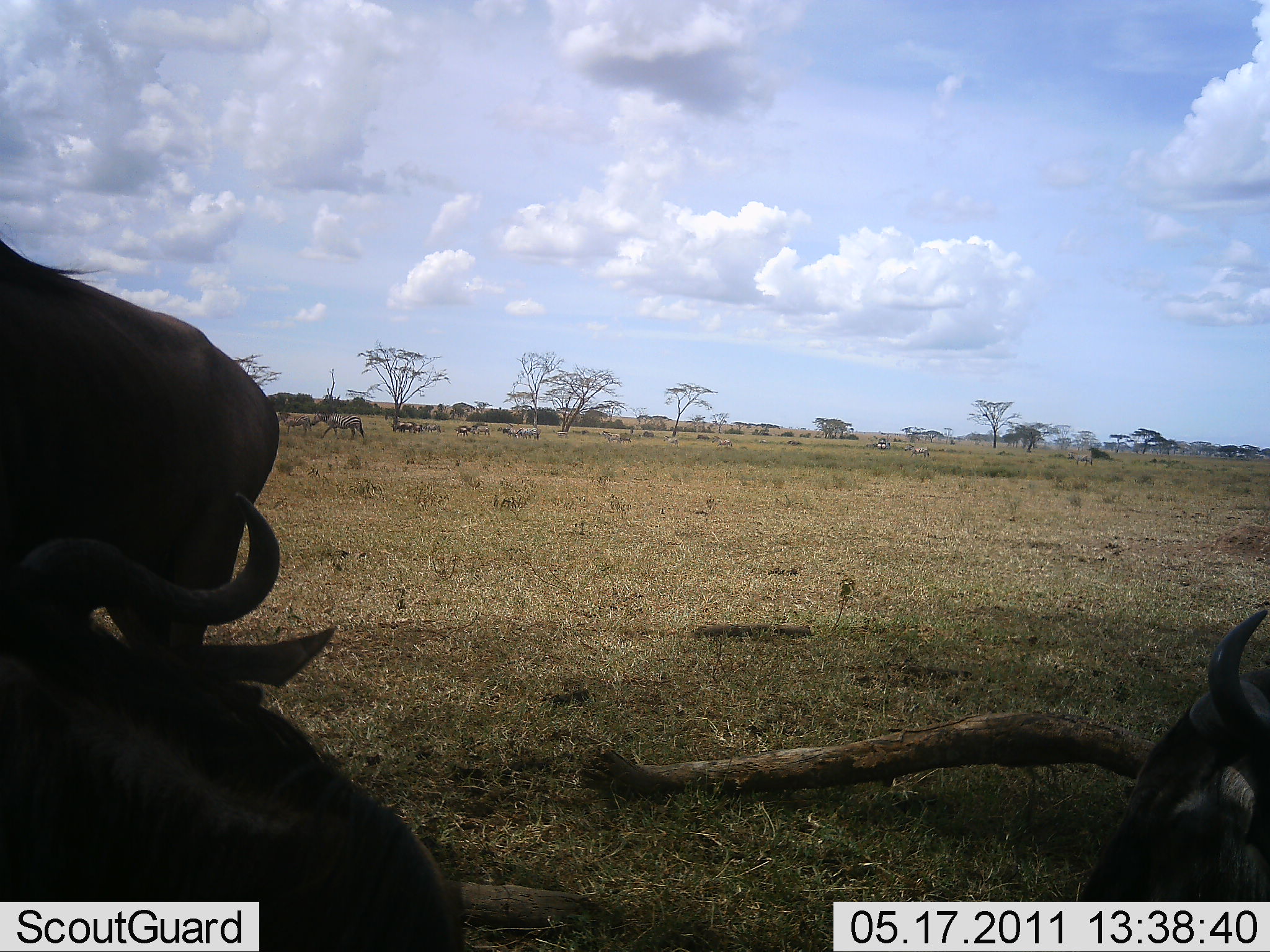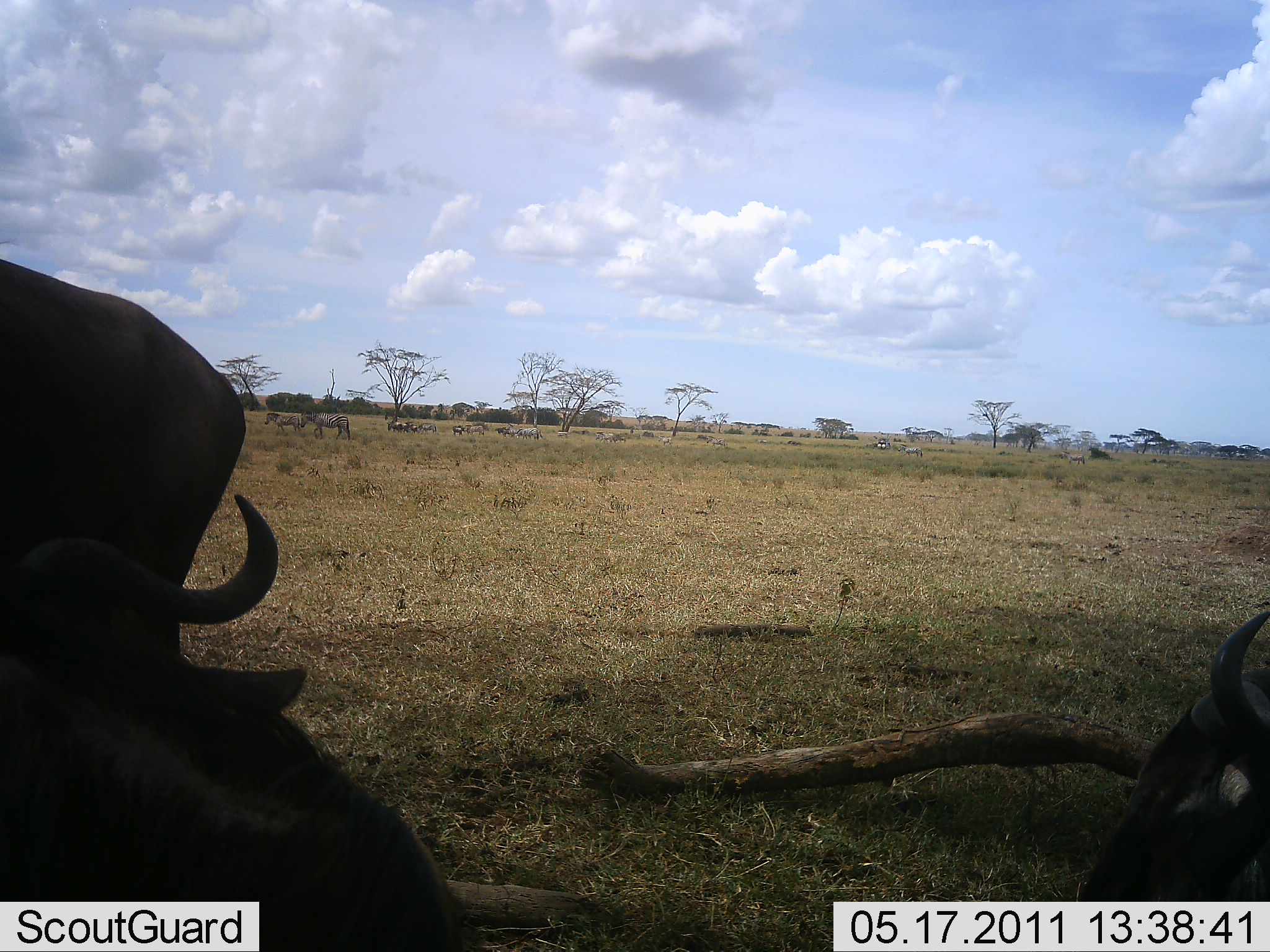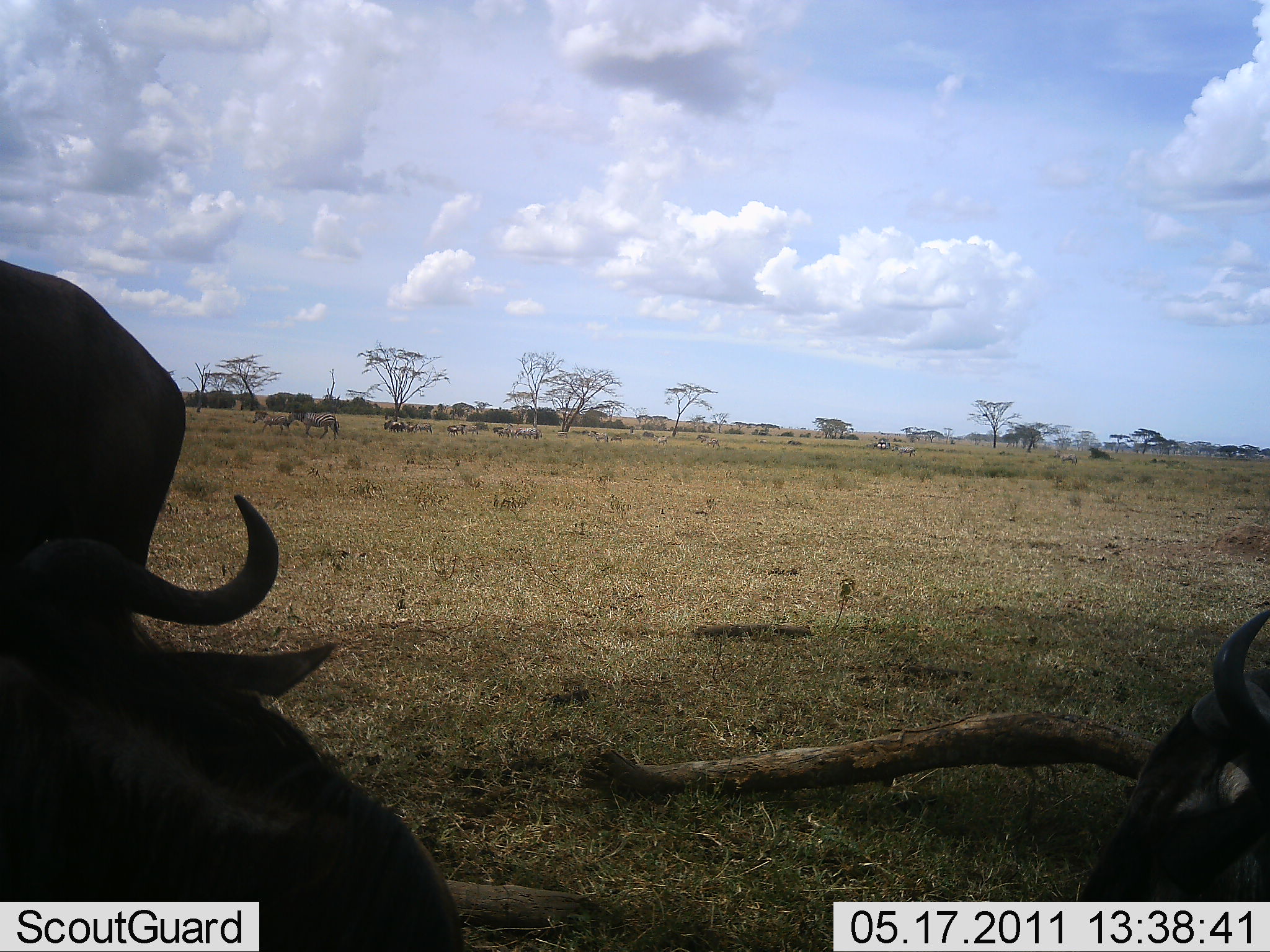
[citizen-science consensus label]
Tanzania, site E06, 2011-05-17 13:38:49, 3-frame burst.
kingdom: Animalia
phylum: Chordata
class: Mammalia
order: Artiodactyla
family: Bovidae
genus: Connochaetes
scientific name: Connochaetes taurinus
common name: blue wildebeest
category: wildebeest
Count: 8.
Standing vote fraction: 50%.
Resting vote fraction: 88%.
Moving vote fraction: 50%.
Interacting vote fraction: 0%.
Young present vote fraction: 0%.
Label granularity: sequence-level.